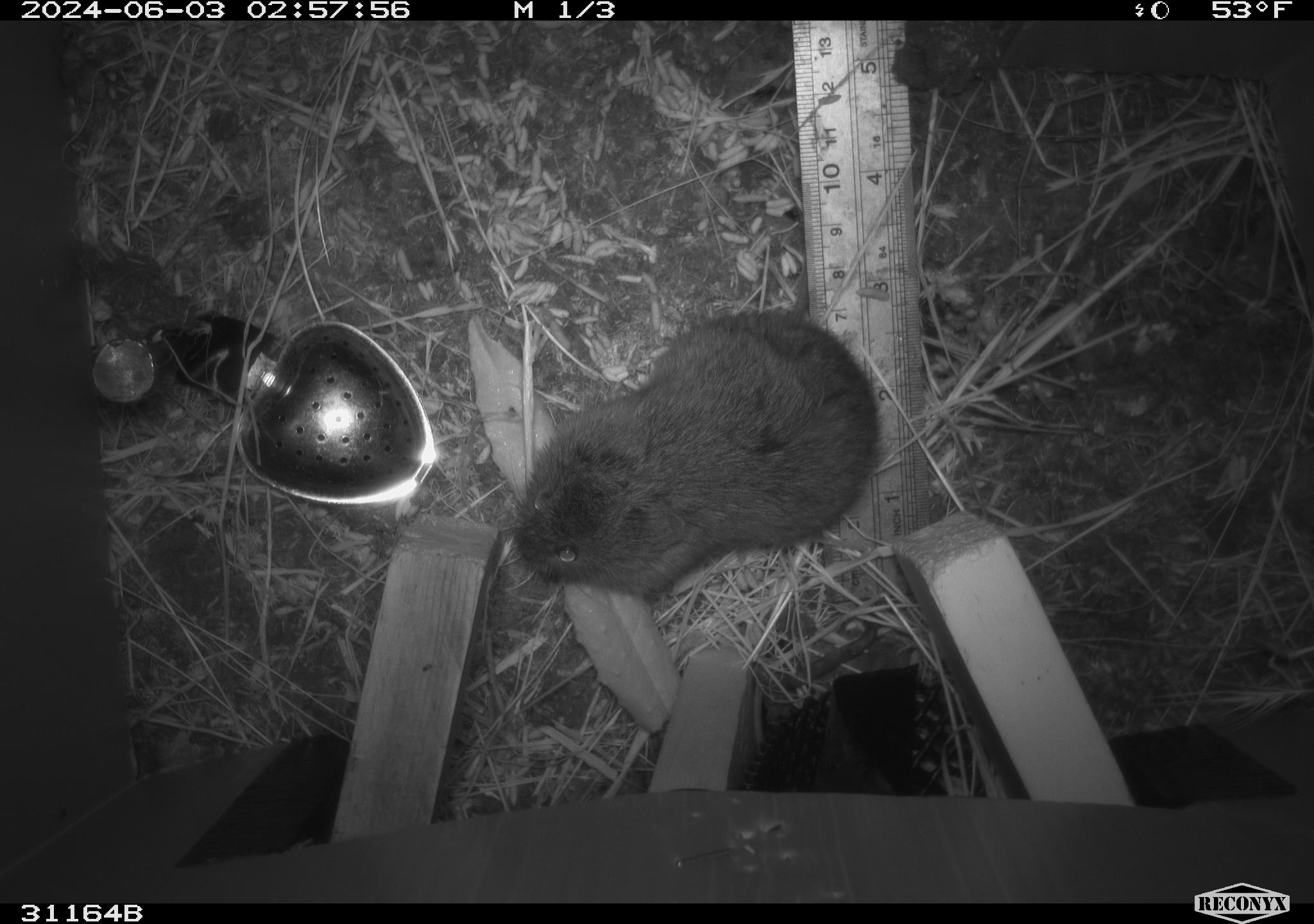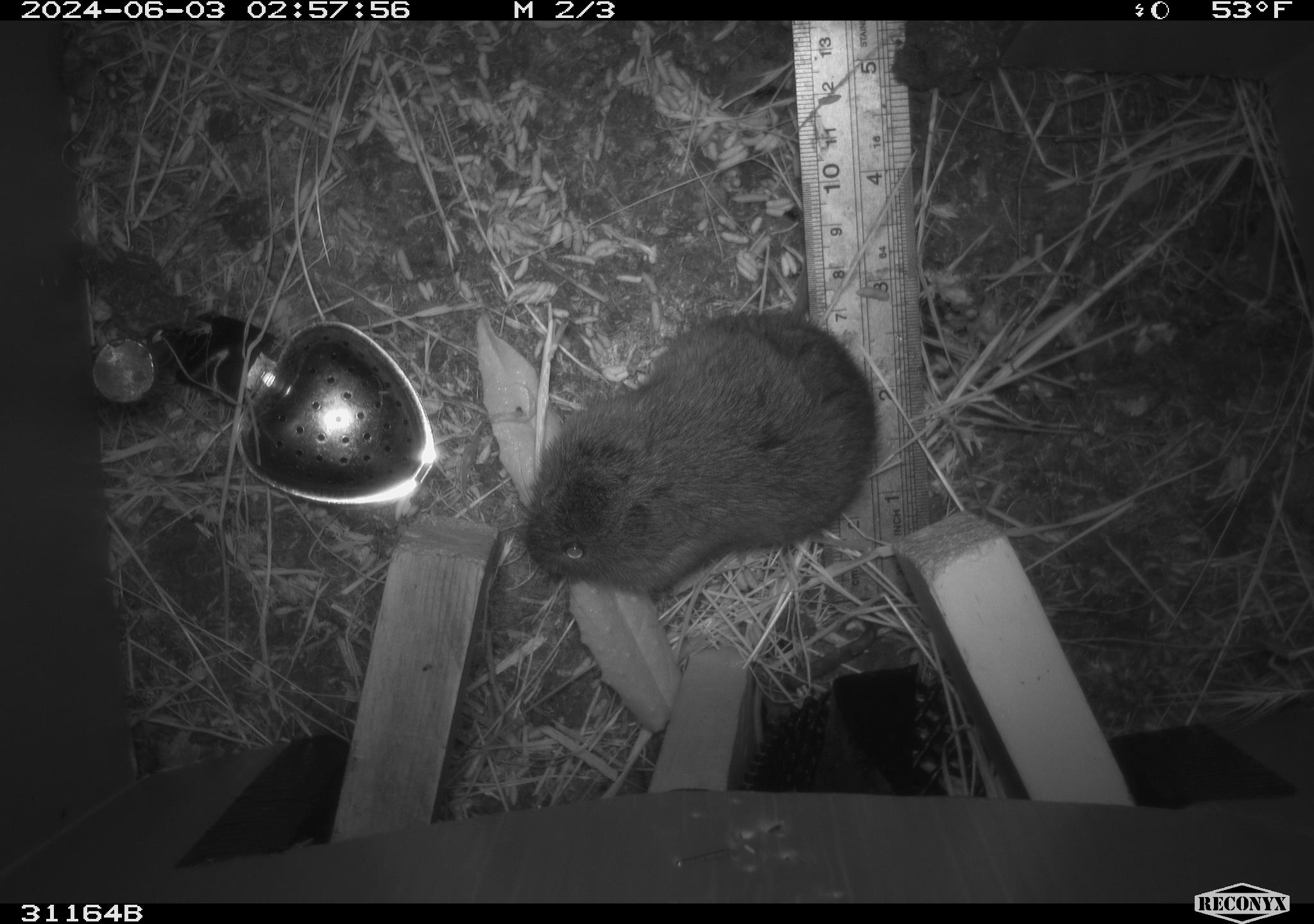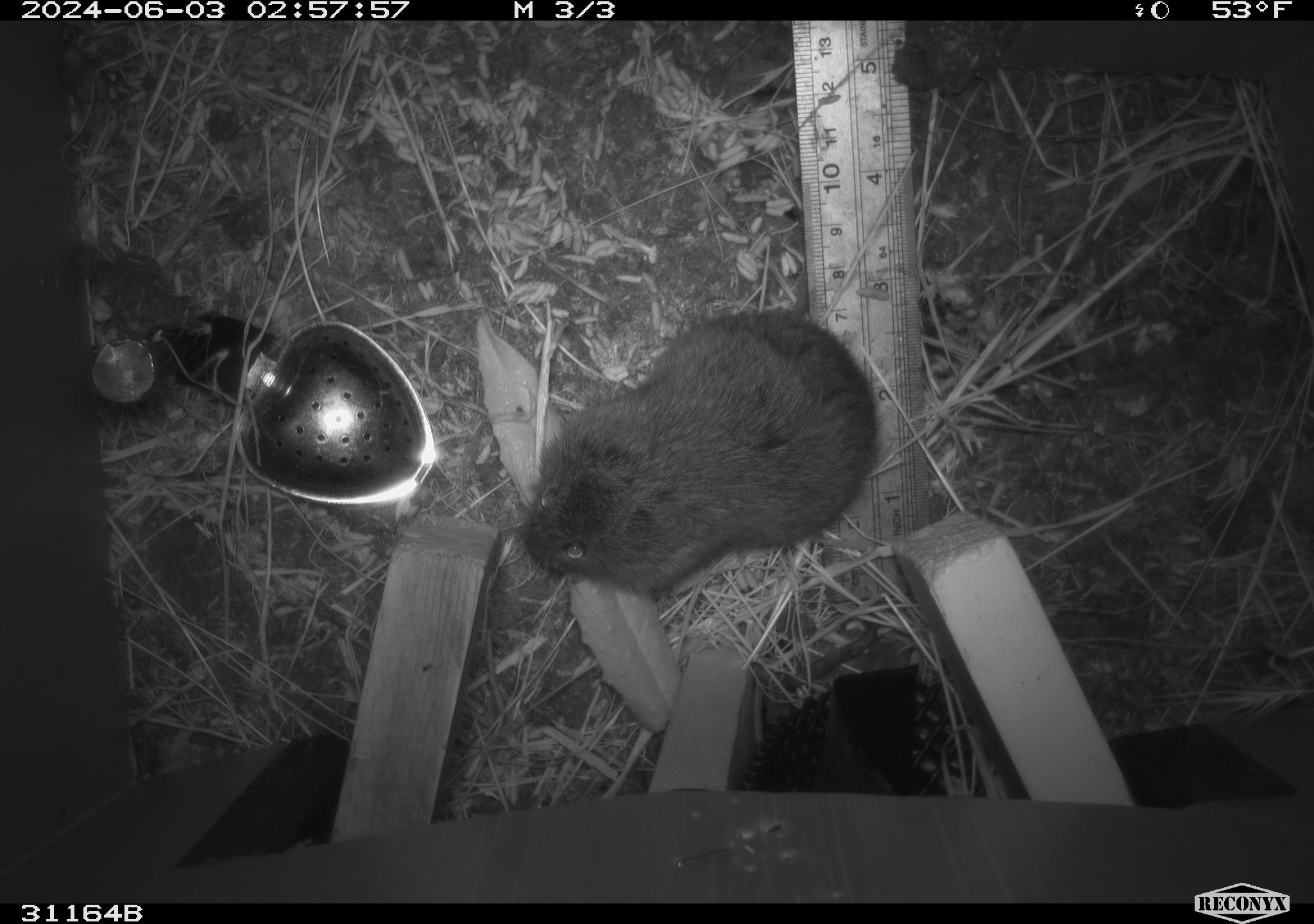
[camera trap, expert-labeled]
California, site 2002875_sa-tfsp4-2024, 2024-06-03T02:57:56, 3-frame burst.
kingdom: Animalia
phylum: Chordata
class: Mammalia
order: Rodentia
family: Cricetidae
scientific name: Arvicolinae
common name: voles, lemmings, and muskrats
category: arvicolinae subfamily